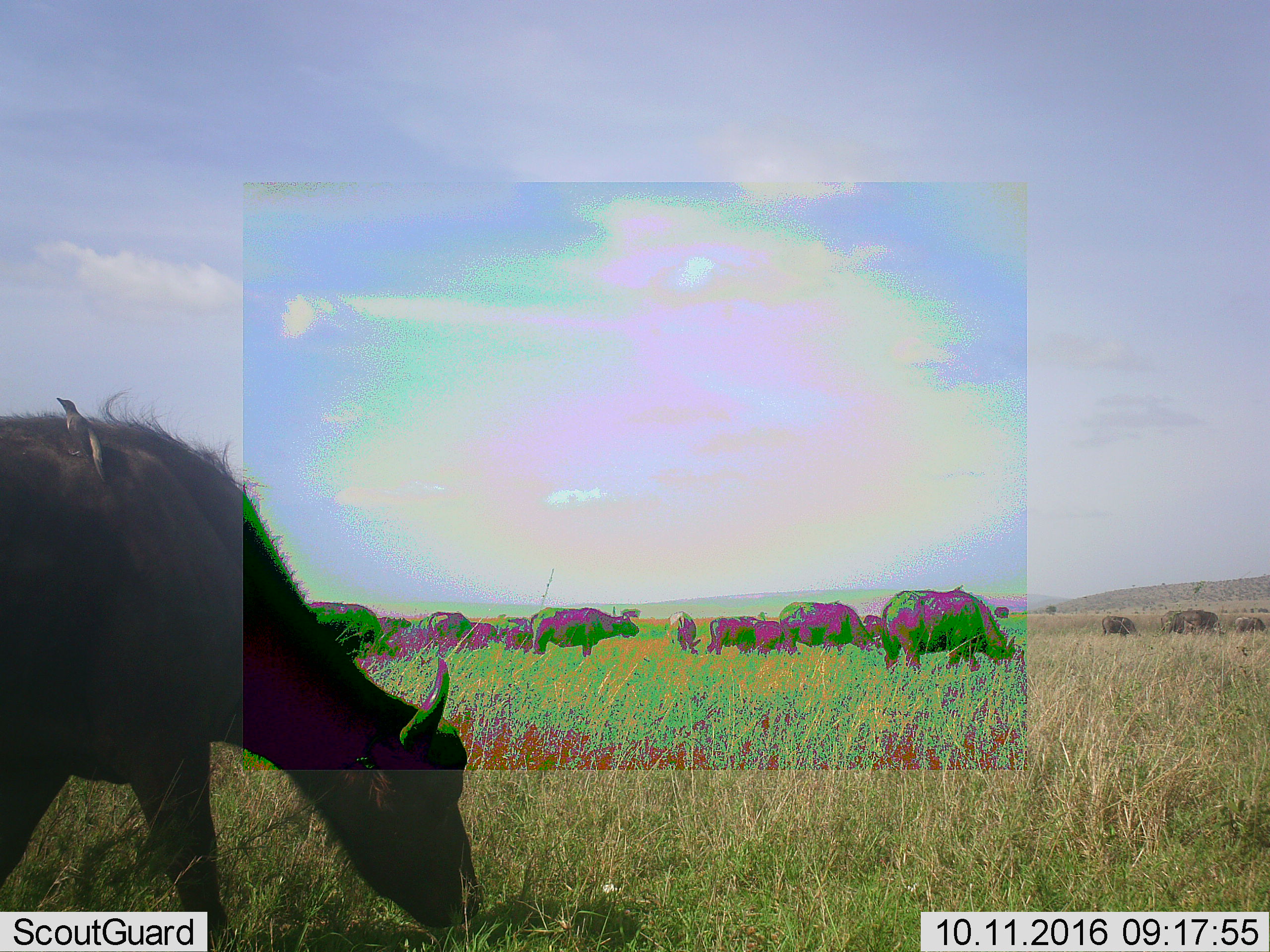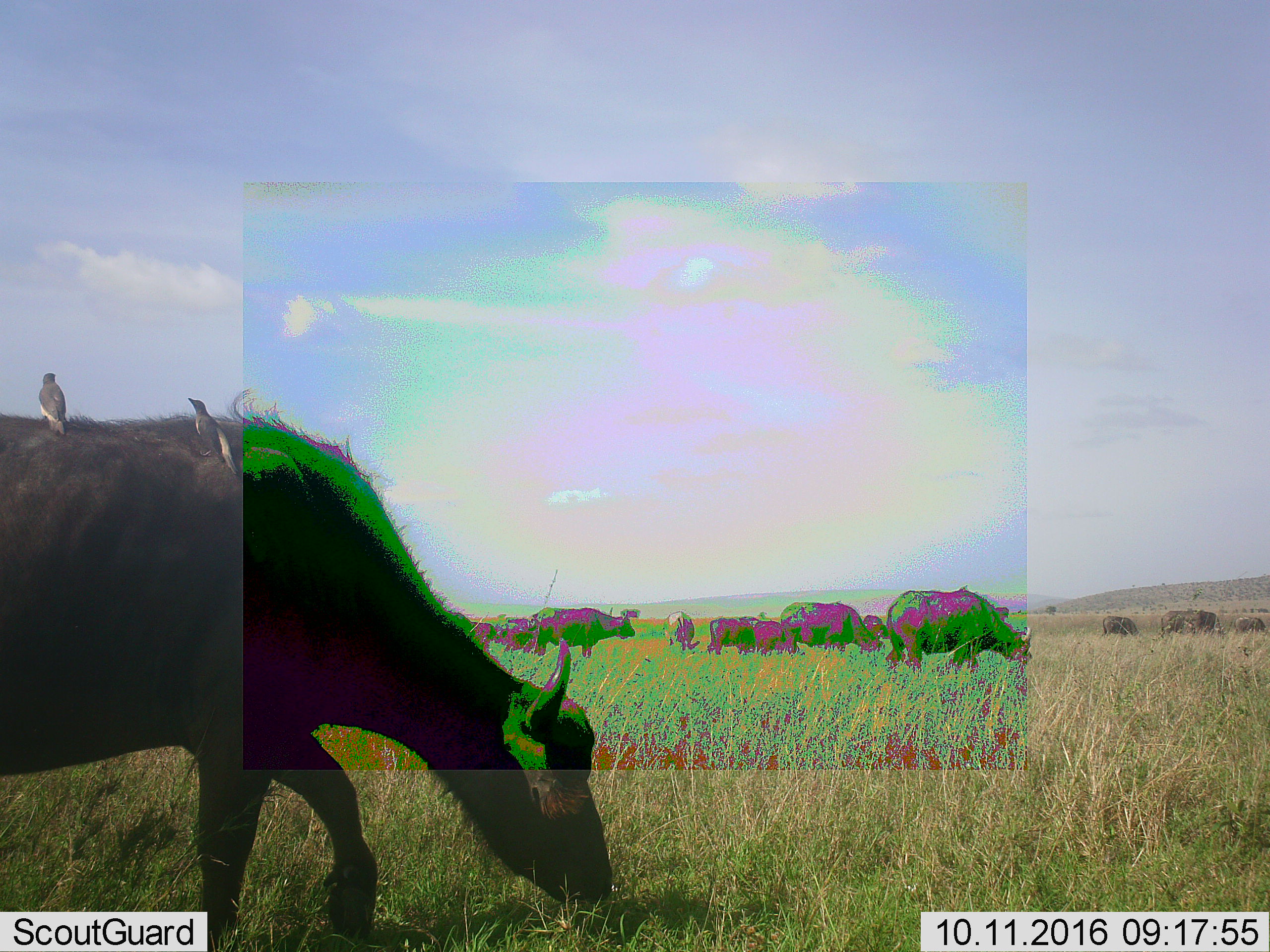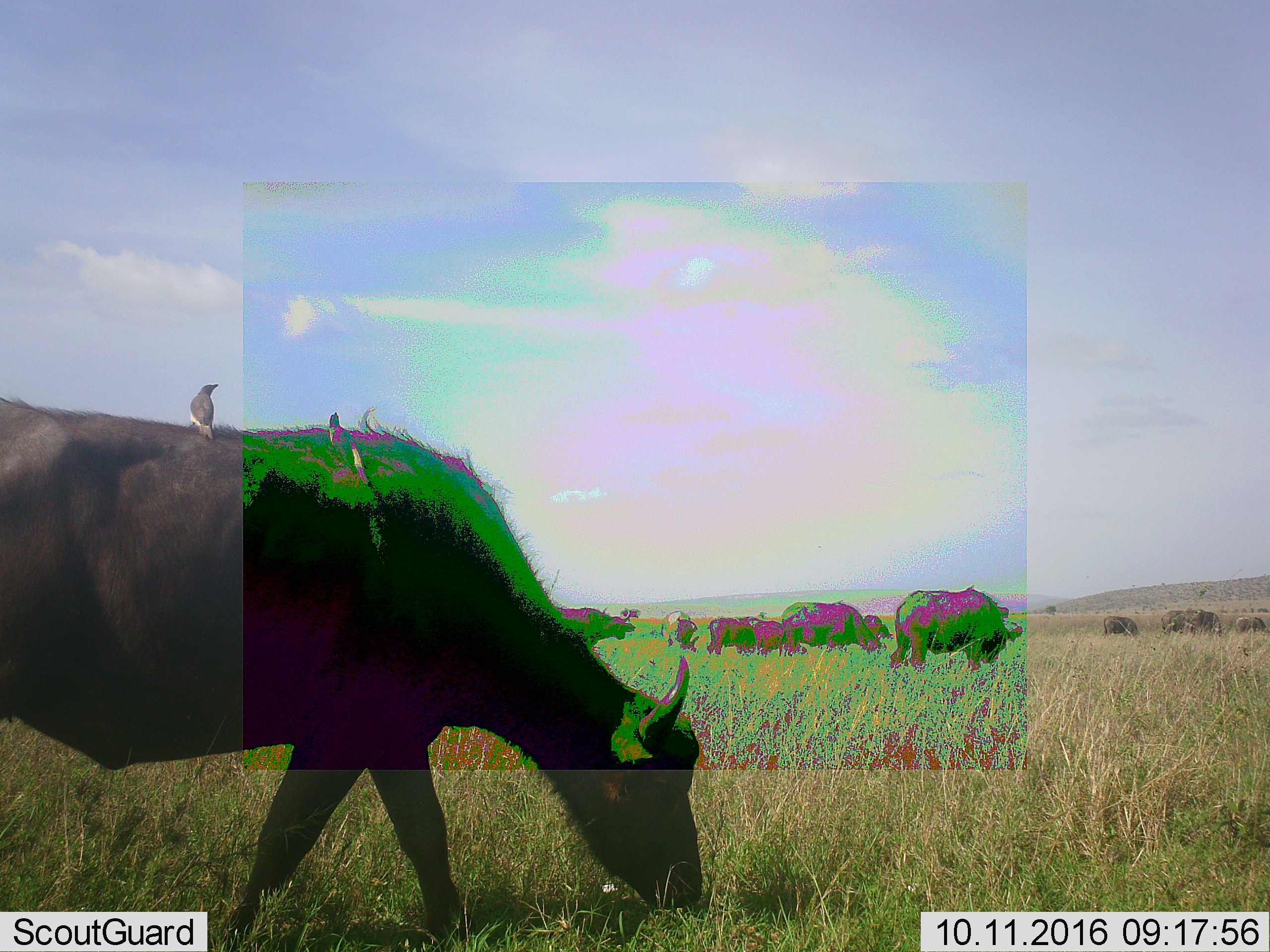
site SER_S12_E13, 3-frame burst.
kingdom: Animalia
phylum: Chordata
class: Aves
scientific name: Aves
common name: bird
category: birdother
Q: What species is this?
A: Birdother (bird) (Aves).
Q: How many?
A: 2.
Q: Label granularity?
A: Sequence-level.